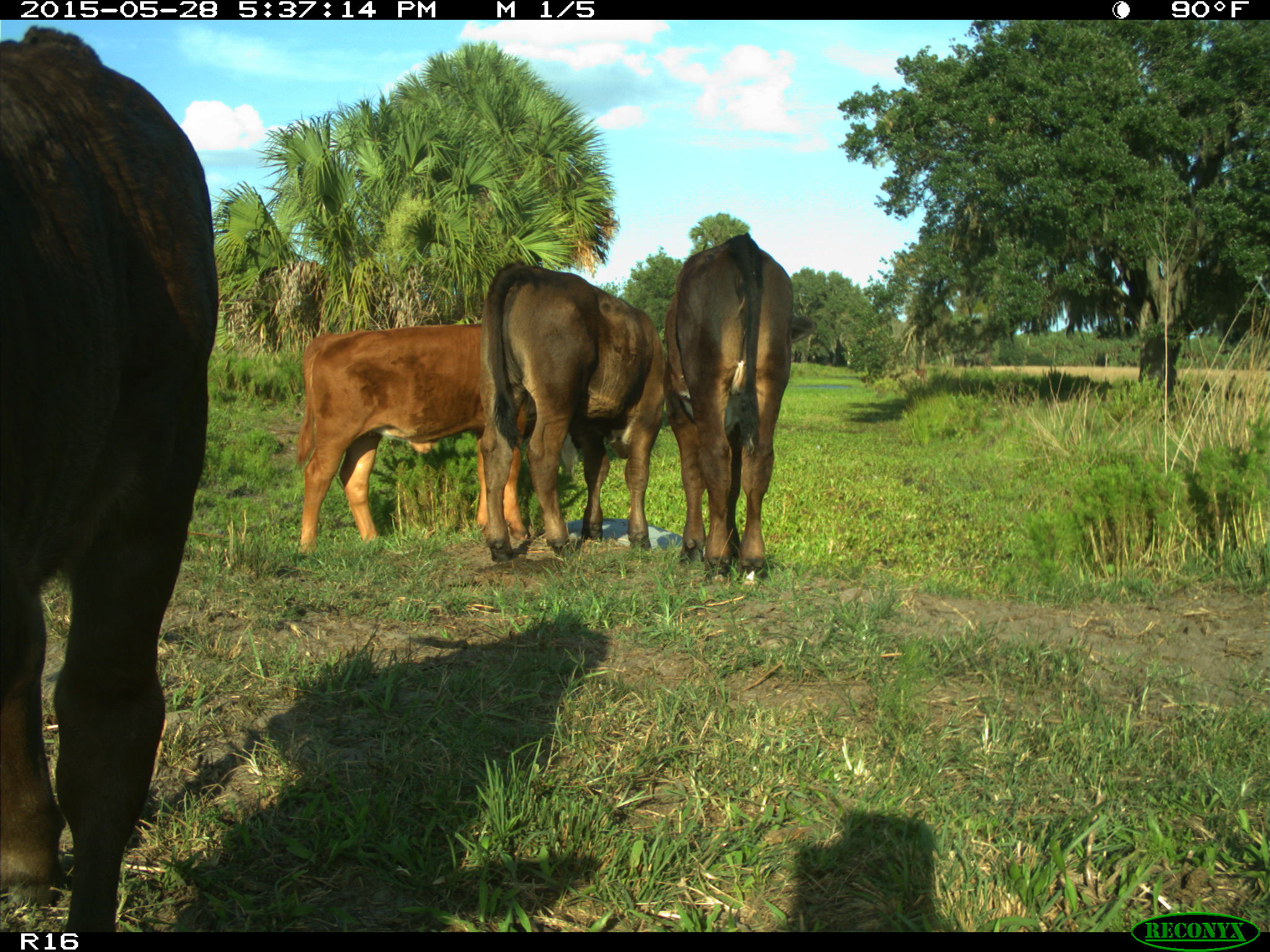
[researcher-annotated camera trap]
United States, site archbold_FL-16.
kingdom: Animalia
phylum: Chordata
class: Mammalia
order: Artiodactyla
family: Bovidae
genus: Bos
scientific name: Bos taurus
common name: domestic cow